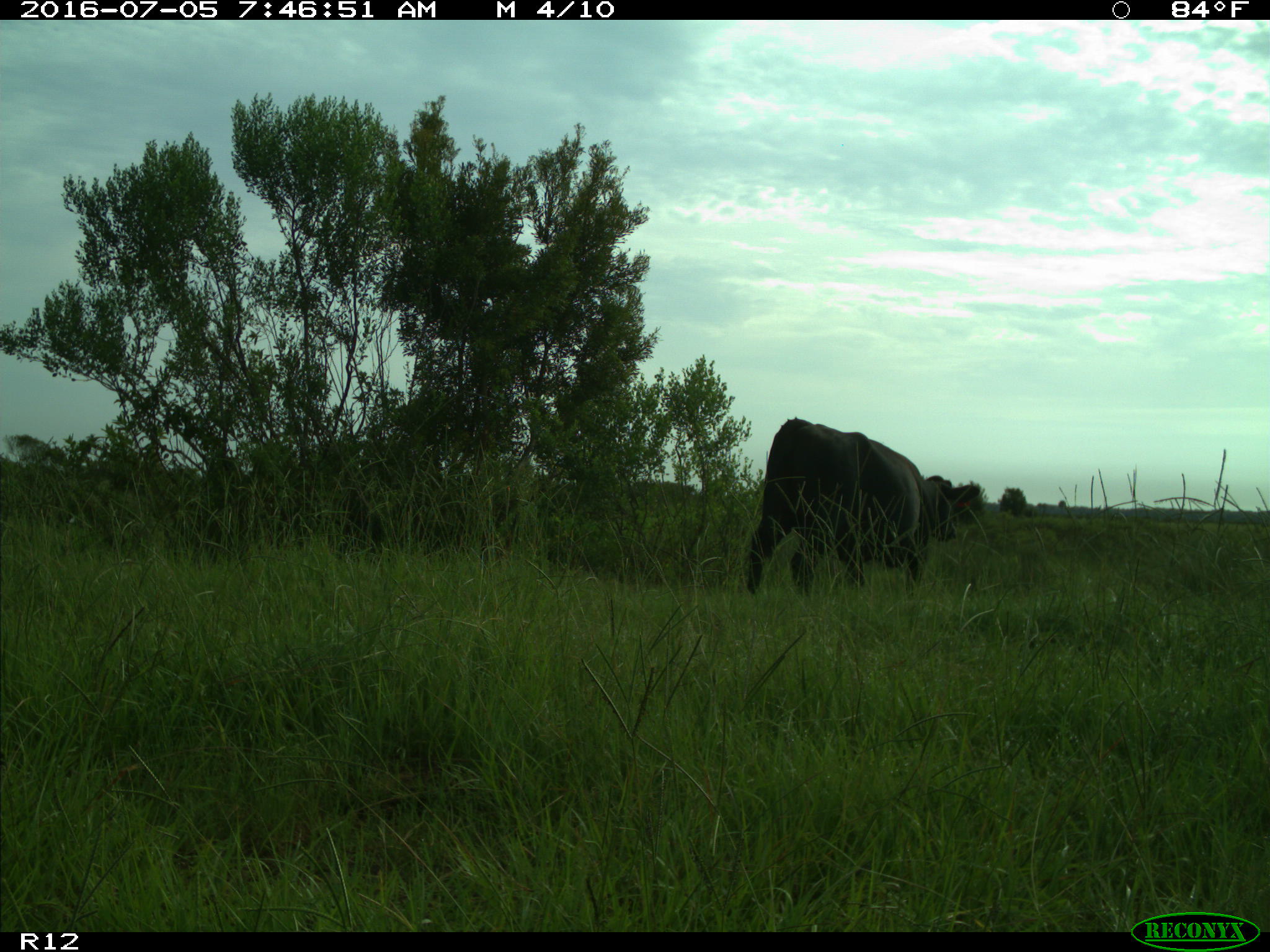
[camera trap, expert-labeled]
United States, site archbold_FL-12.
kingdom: Animalia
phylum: Chordata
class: Mammalia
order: Artiodactyla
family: Bovidae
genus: Bos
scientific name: Bos taurus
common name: domestic cow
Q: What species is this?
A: Bos taurus (domestic cow).